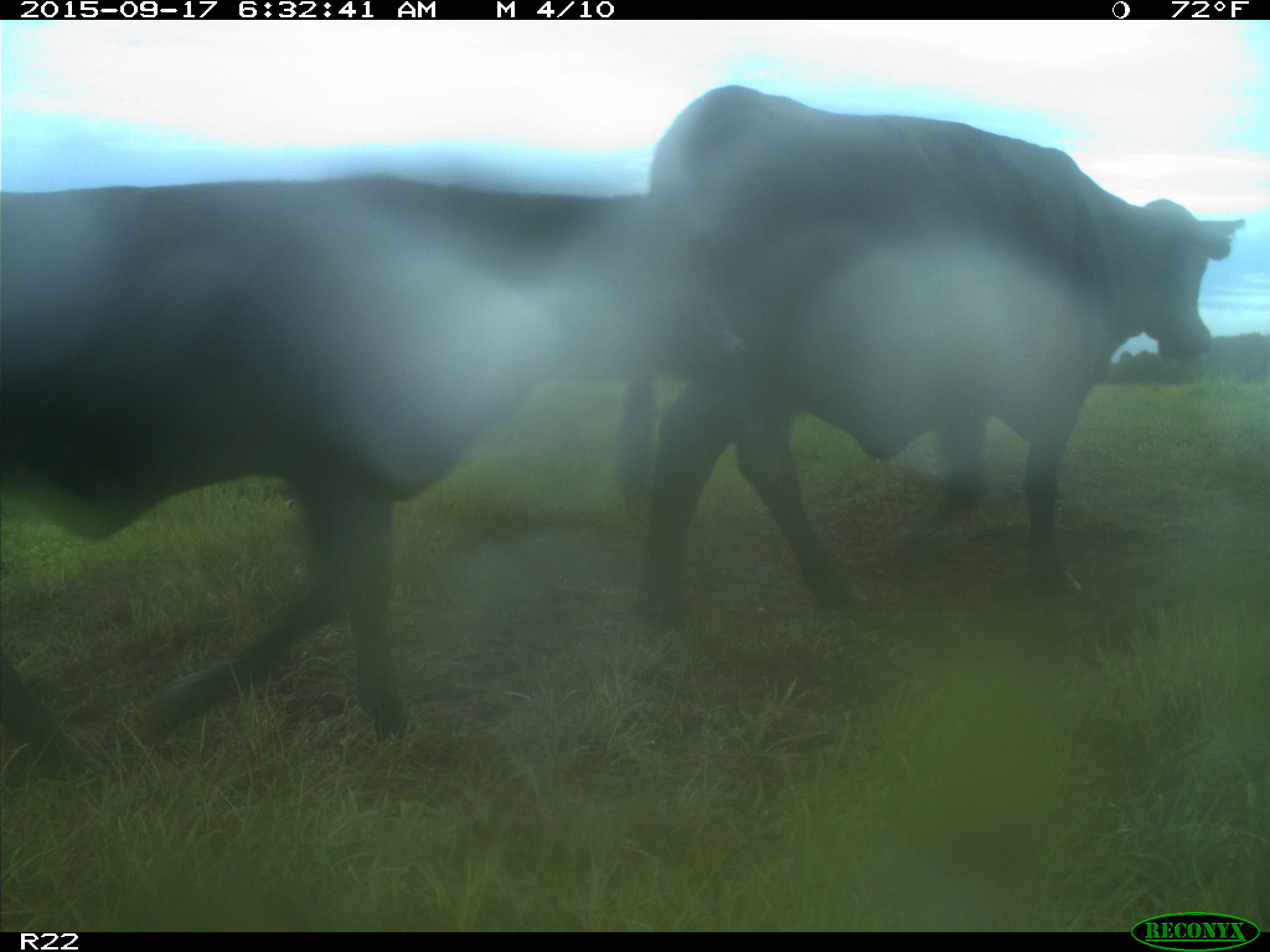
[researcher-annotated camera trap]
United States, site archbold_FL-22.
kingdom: Animalia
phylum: Chordata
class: Mammalia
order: Artiodactyla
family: Bovidae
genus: Bos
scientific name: Bos taurus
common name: domestic cow